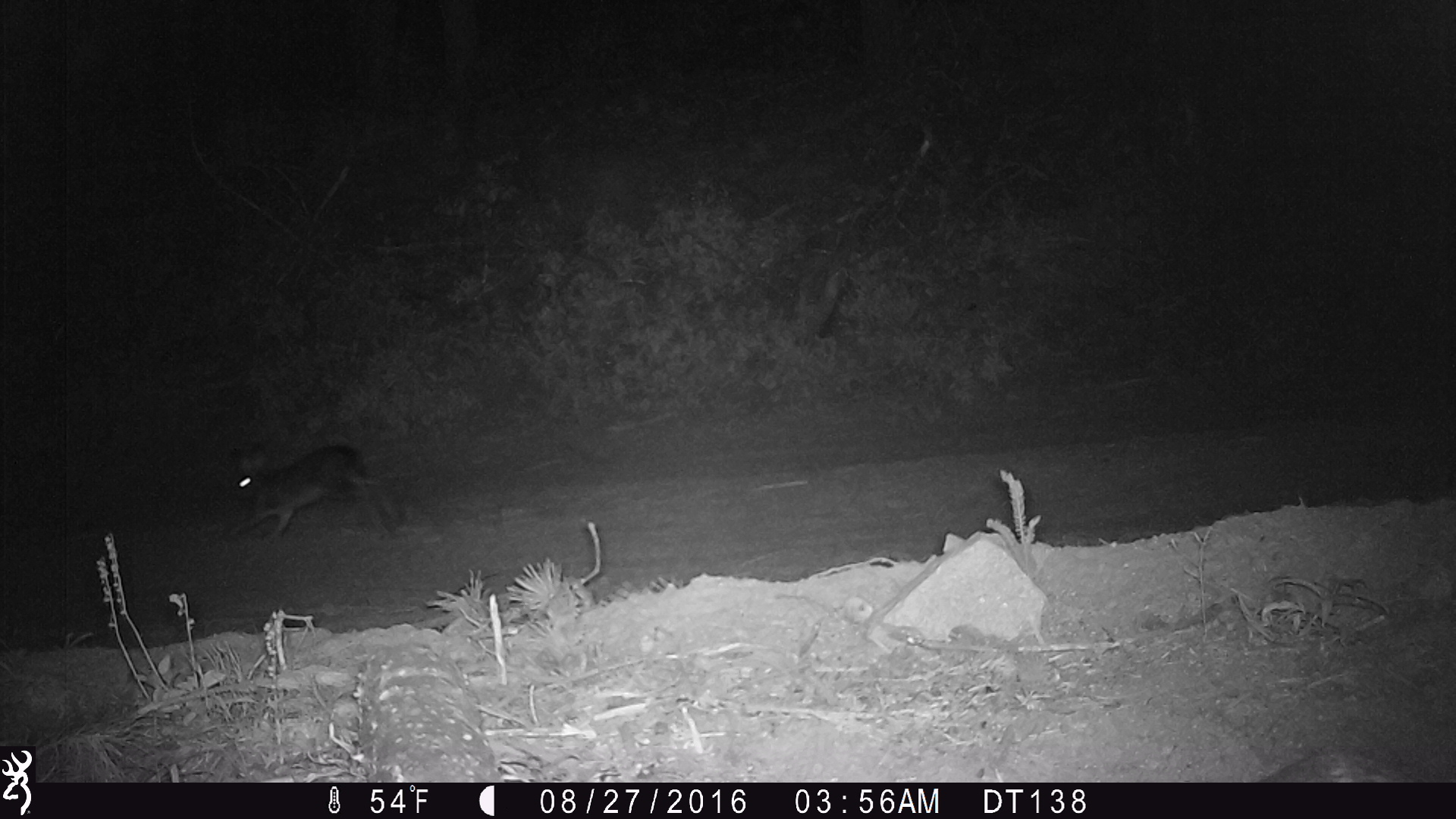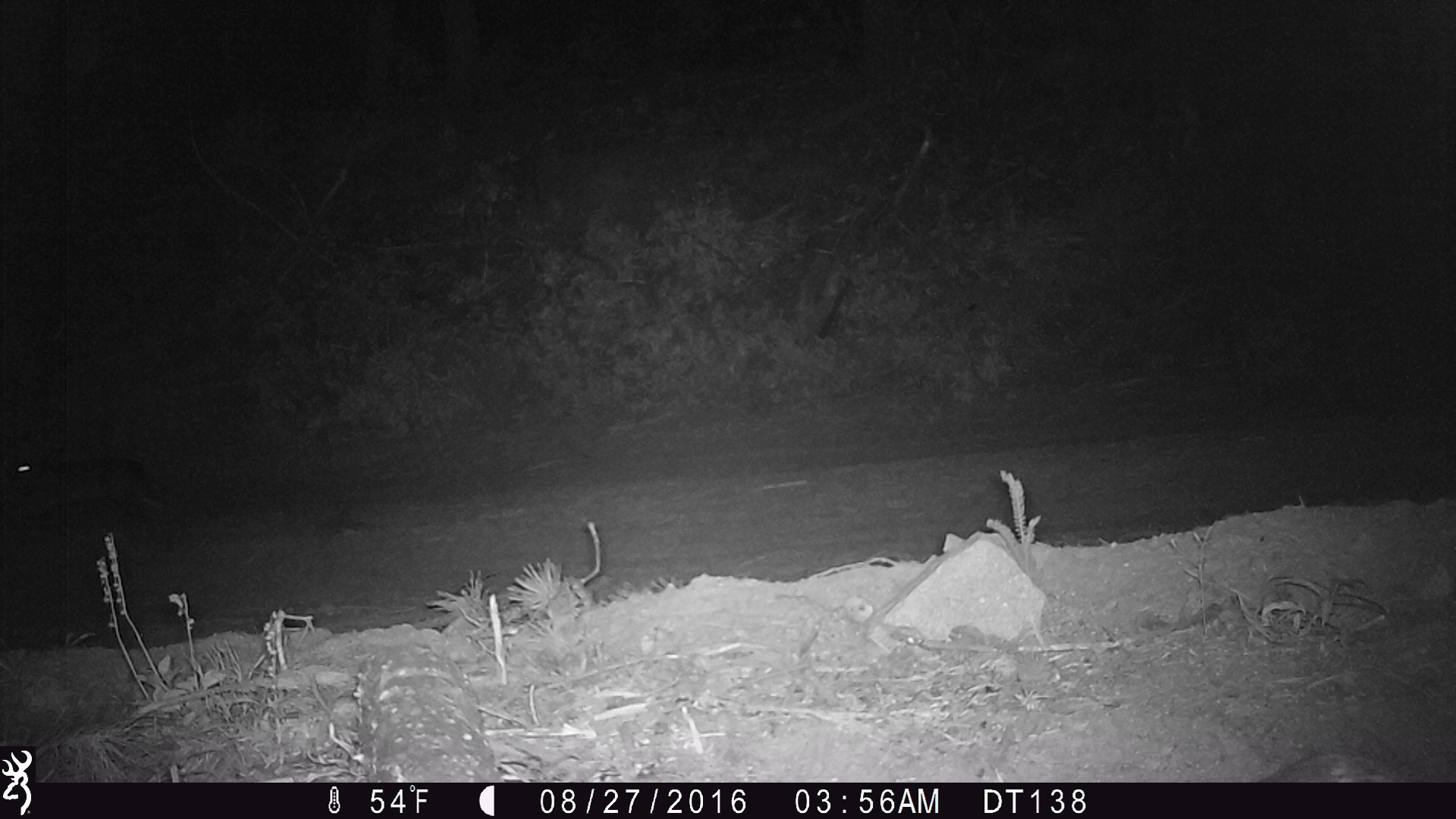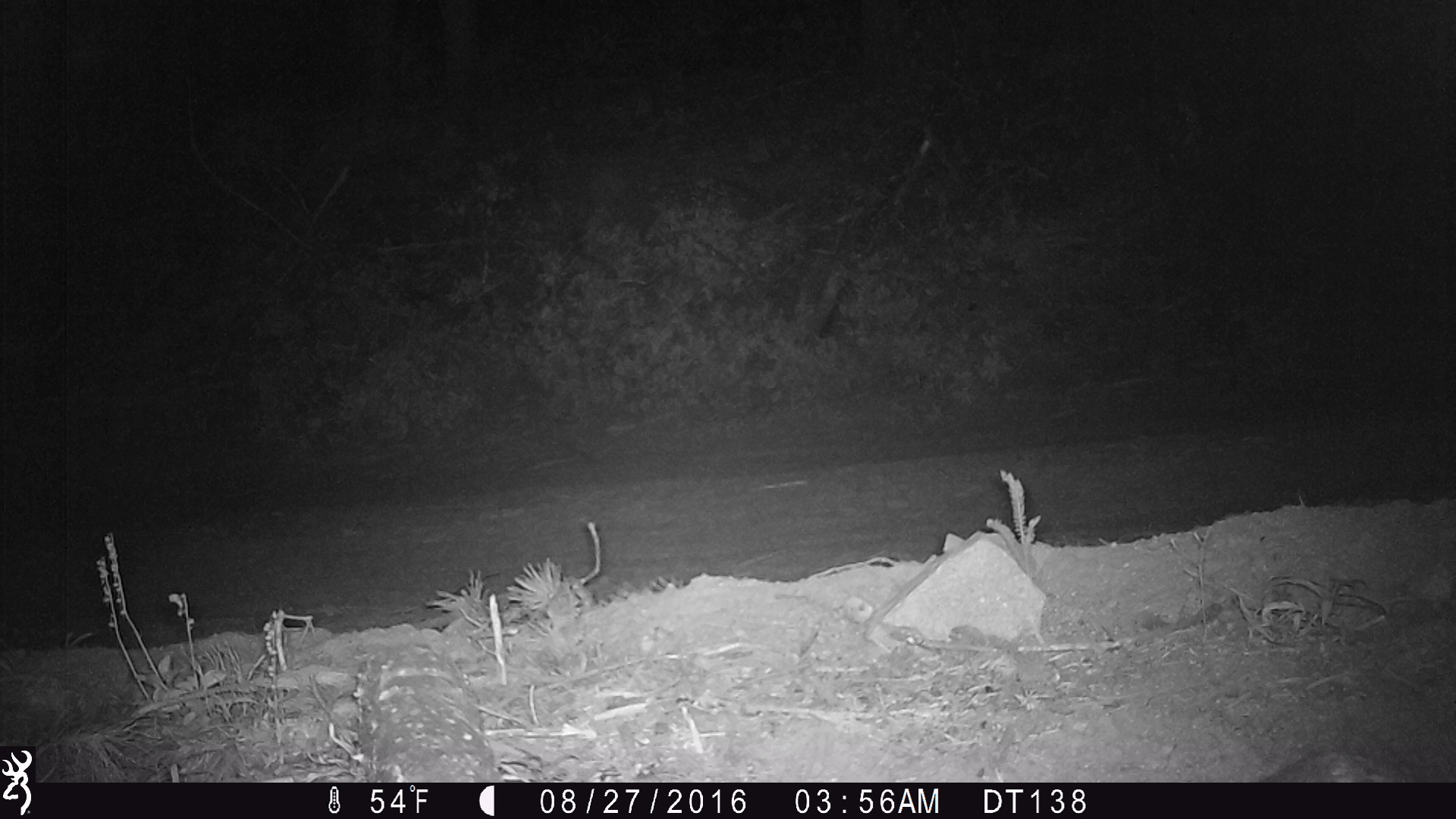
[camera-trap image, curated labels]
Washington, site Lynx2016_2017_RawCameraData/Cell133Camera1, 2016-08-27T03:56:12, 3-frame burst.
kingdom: Animalia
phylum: Chordata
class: Mammalia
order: Lagomorpha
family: Leporidae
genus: Lepus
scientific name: Lepus americanus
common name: snowshoe hare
Lepus americanus (snowshoe hare). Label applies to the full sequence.